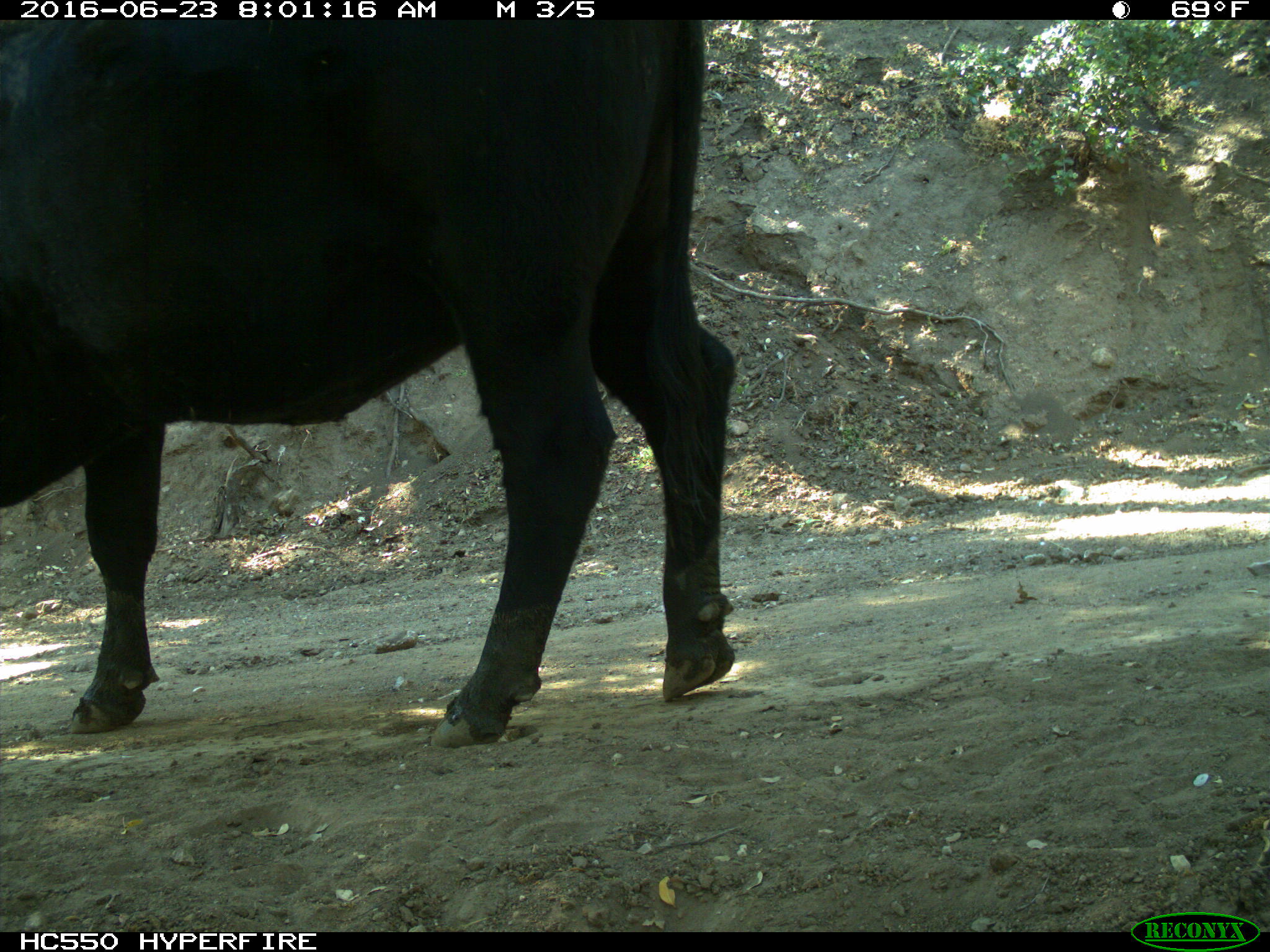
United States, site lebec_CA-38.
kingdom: Animalia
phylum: Chordata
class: Mammalia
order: Artiodactyla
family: Bovidae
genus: Bos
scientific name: Bos taurus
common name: domestic cow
Bos taurus (domestic cow).